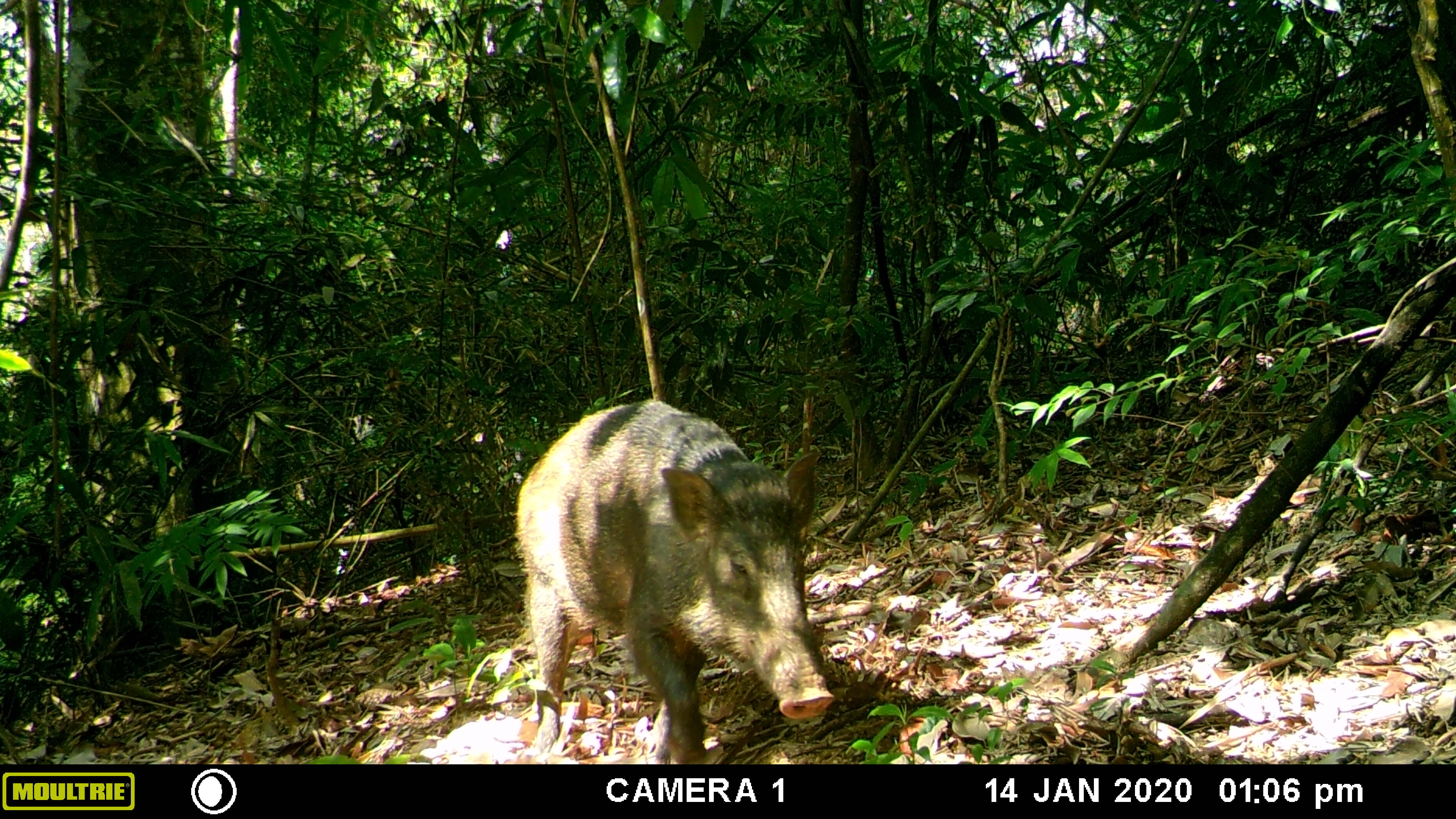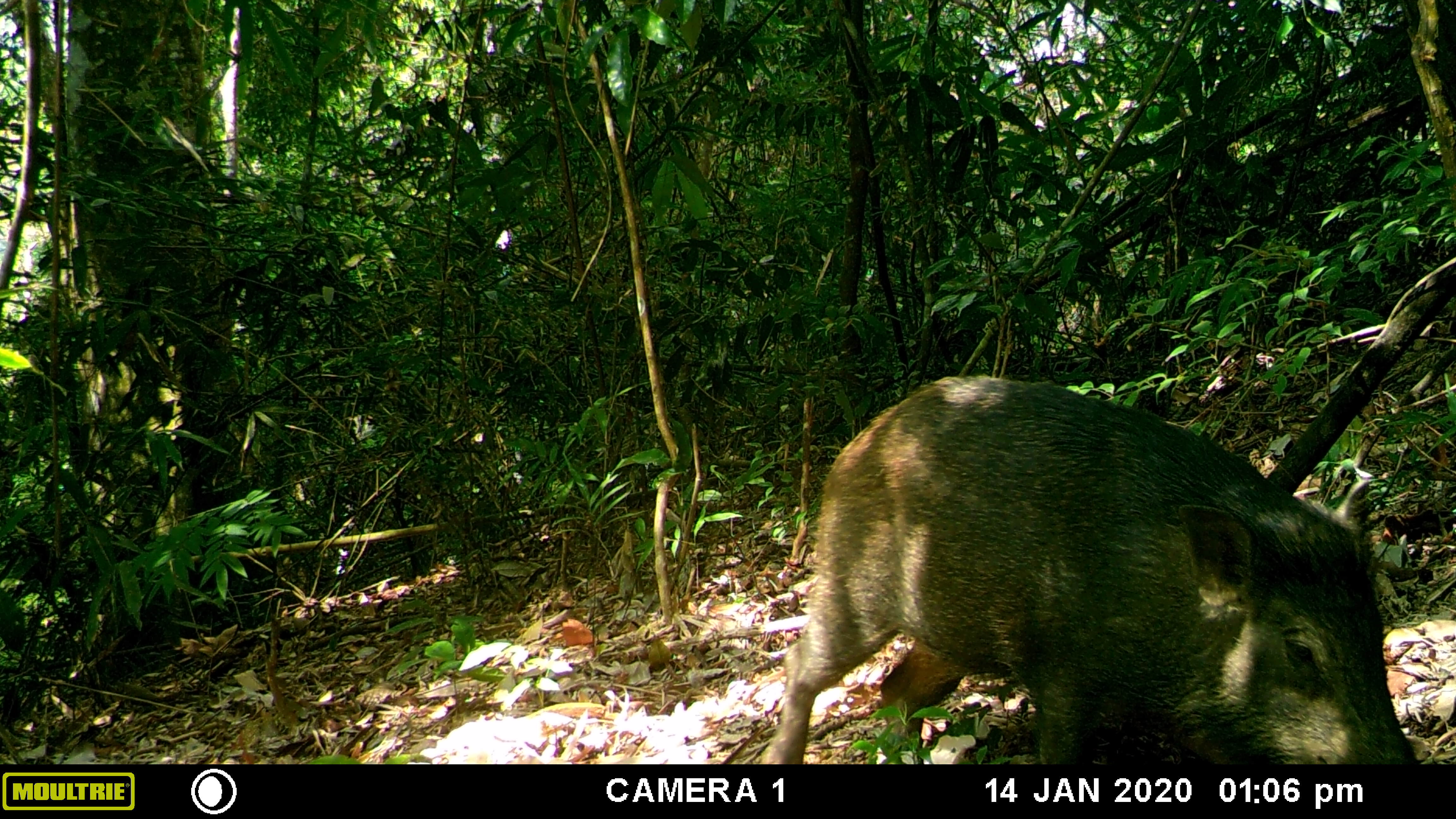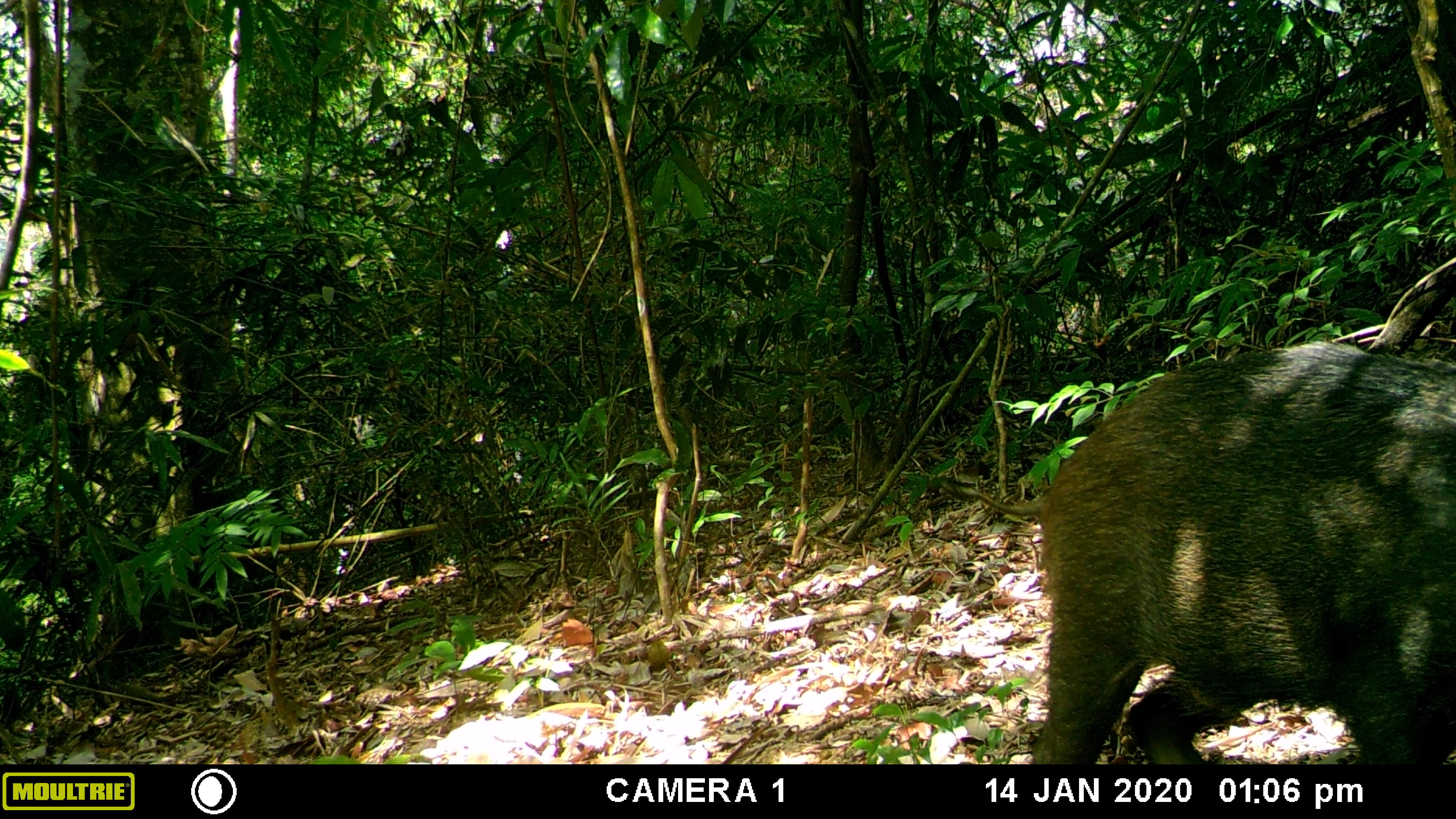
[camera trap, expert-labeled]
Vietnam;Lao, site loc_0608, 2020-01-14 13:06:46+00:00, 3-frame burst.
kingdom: Animalia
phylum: Chordata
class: Mammalia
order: Artiodactyla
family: Suidae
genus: Sus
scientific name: Sus scrofa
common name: eurasian wild pig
Eurasian wild pig (Sus scrofa). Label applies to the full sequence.